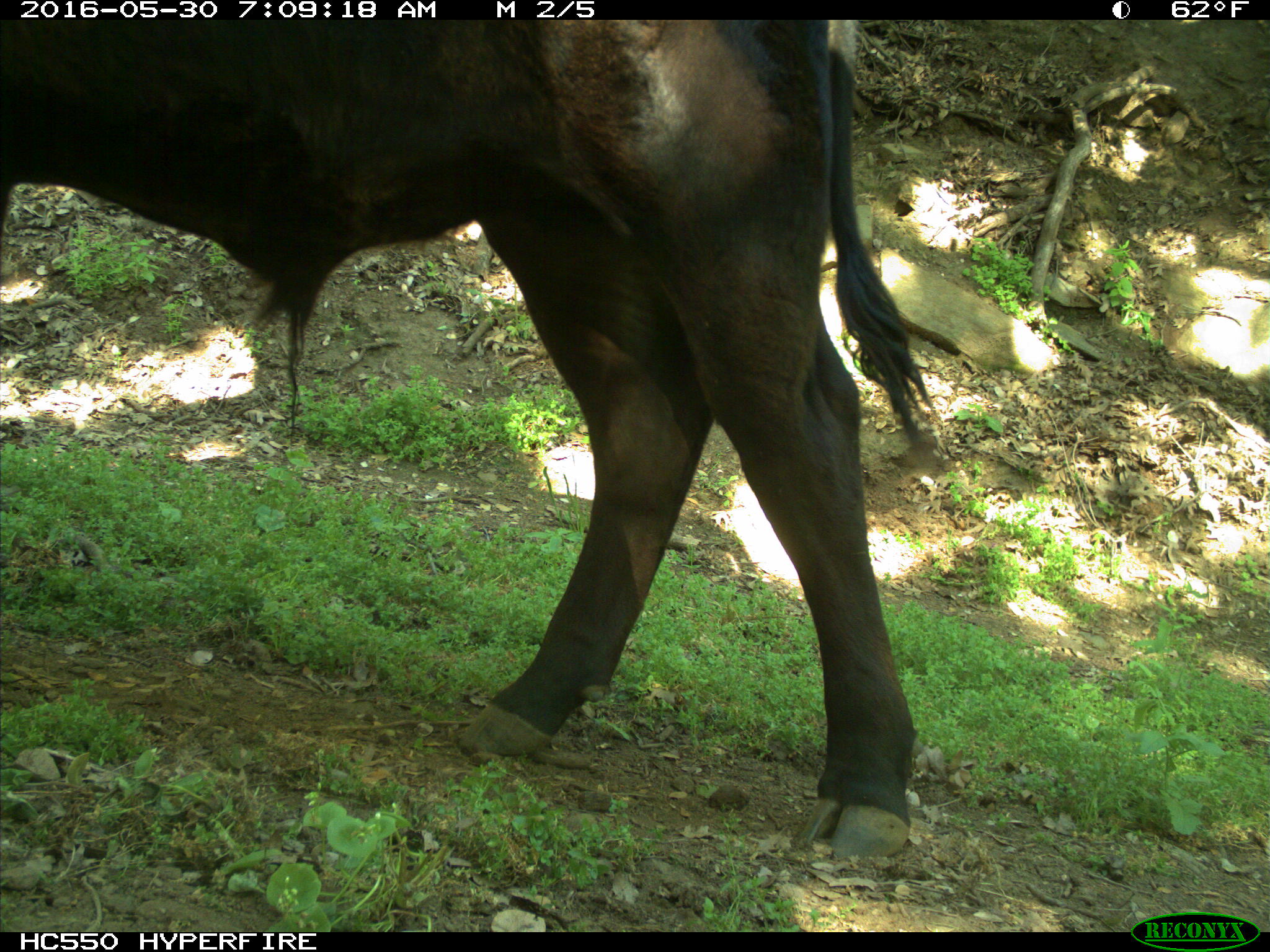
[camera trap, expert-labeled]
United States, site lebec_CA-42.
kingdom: Animalia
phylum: Chordata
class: Mammalia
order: Artiodactyla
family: Bovidae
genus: Bos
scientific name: Bos taurus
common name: domestic cow